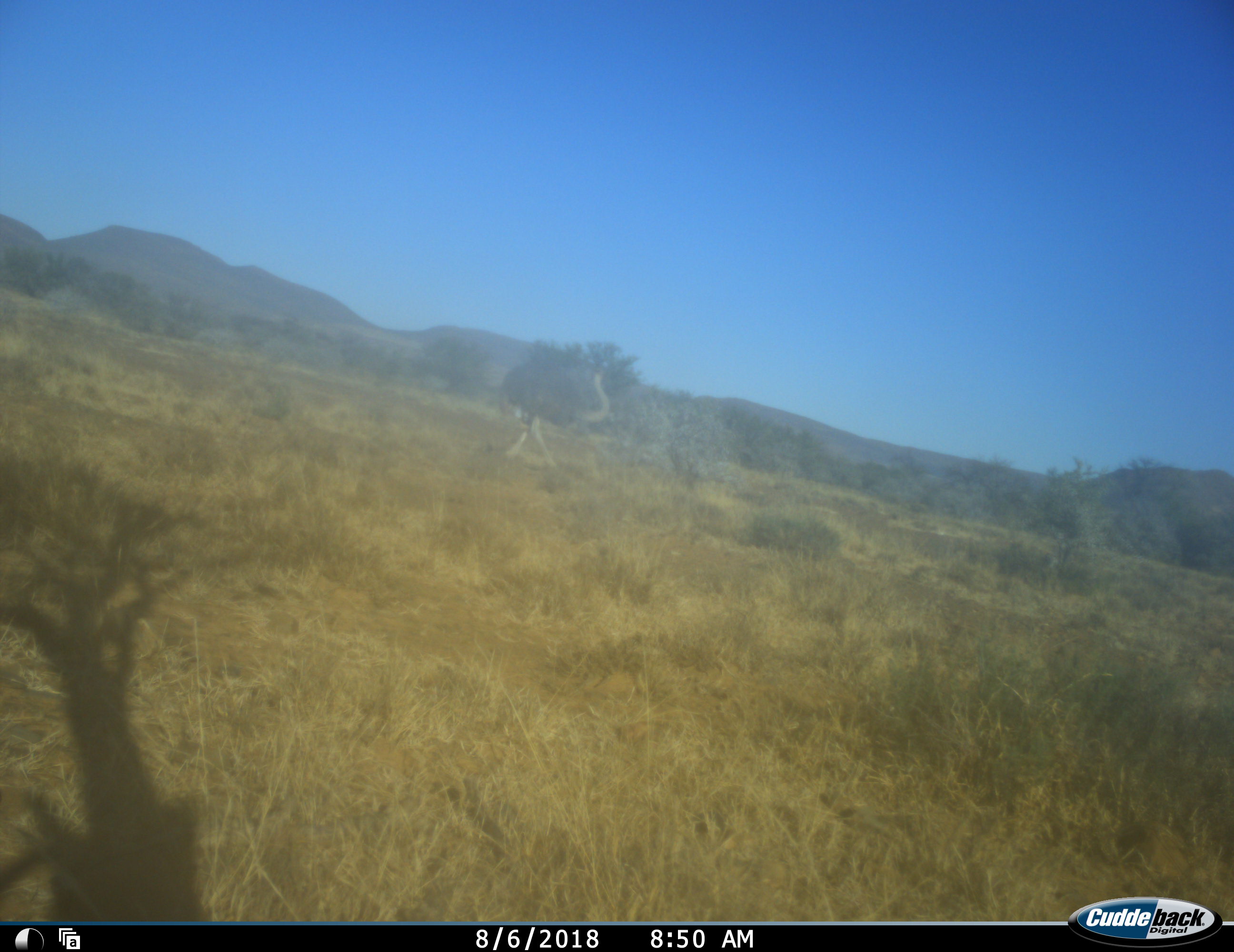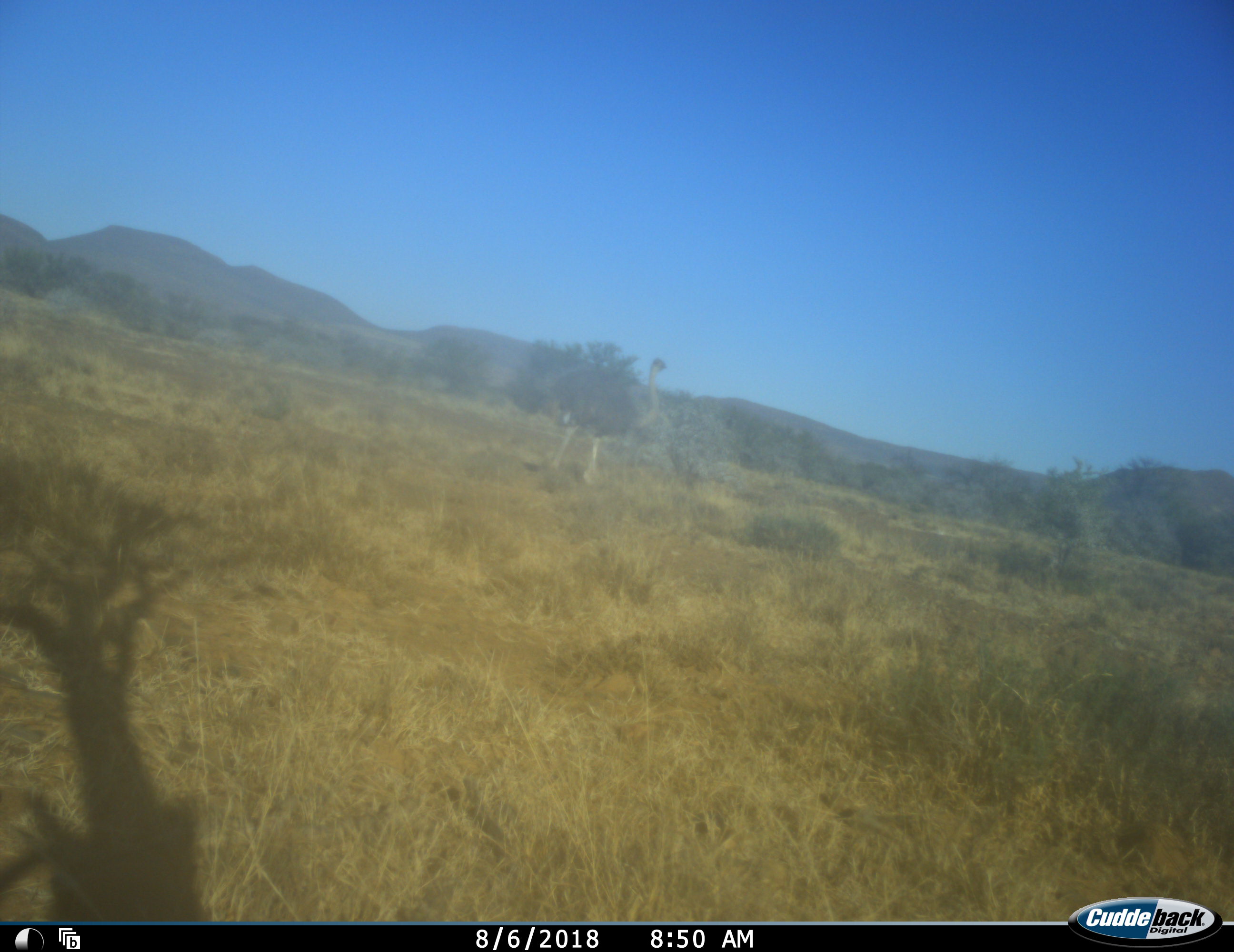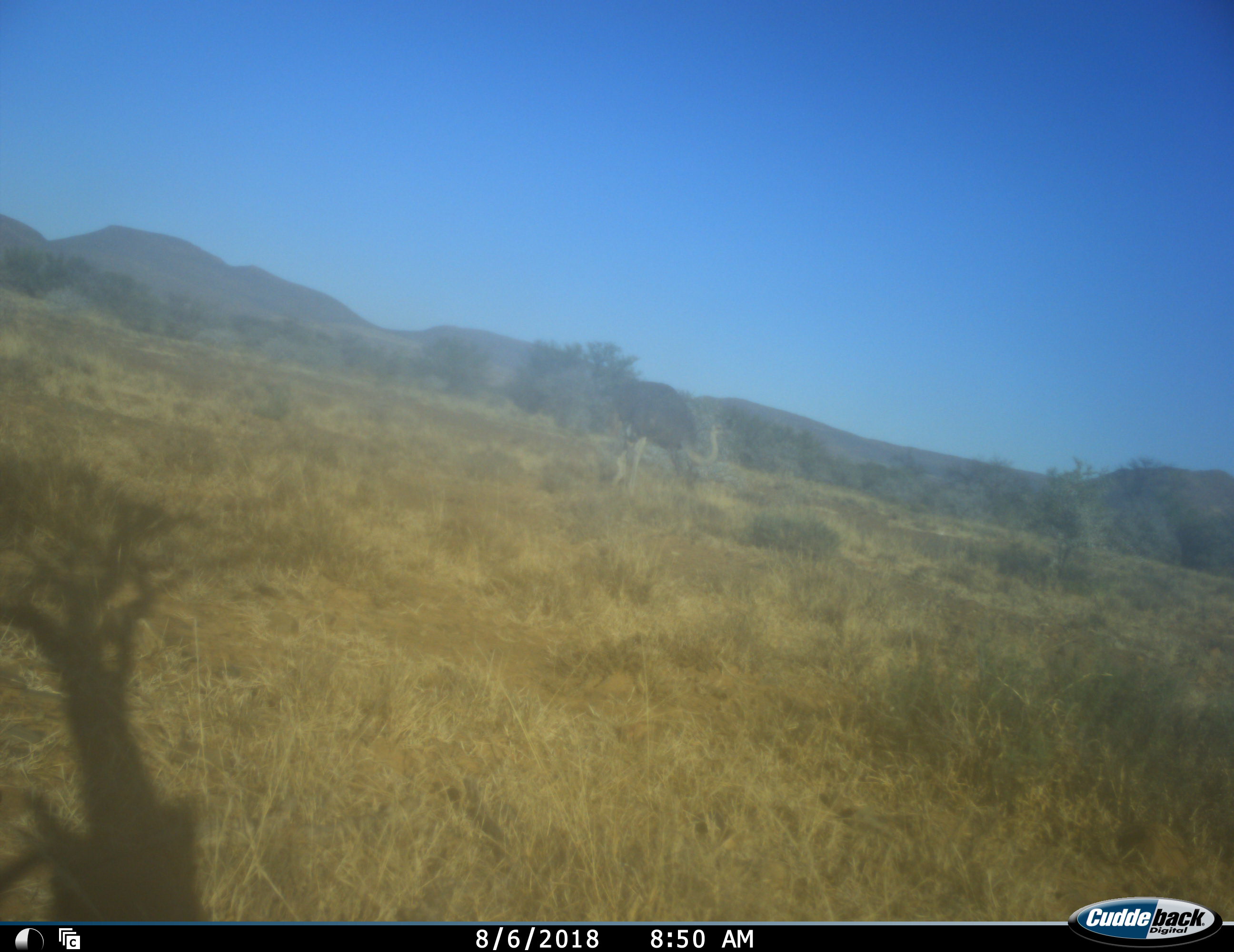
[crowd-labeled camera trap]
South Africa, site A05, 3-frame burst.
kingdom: Animalia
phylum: Chordata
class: Aves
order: Struthioniformes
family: Struthionidae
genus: Struthio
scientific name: Struthio camelus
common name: ostrich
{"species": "ostrich (Struthio camelus)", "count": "1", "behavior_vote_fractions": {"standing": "0%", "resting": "0%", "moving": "100%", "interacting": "0%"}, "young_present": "0%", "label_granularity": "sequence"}